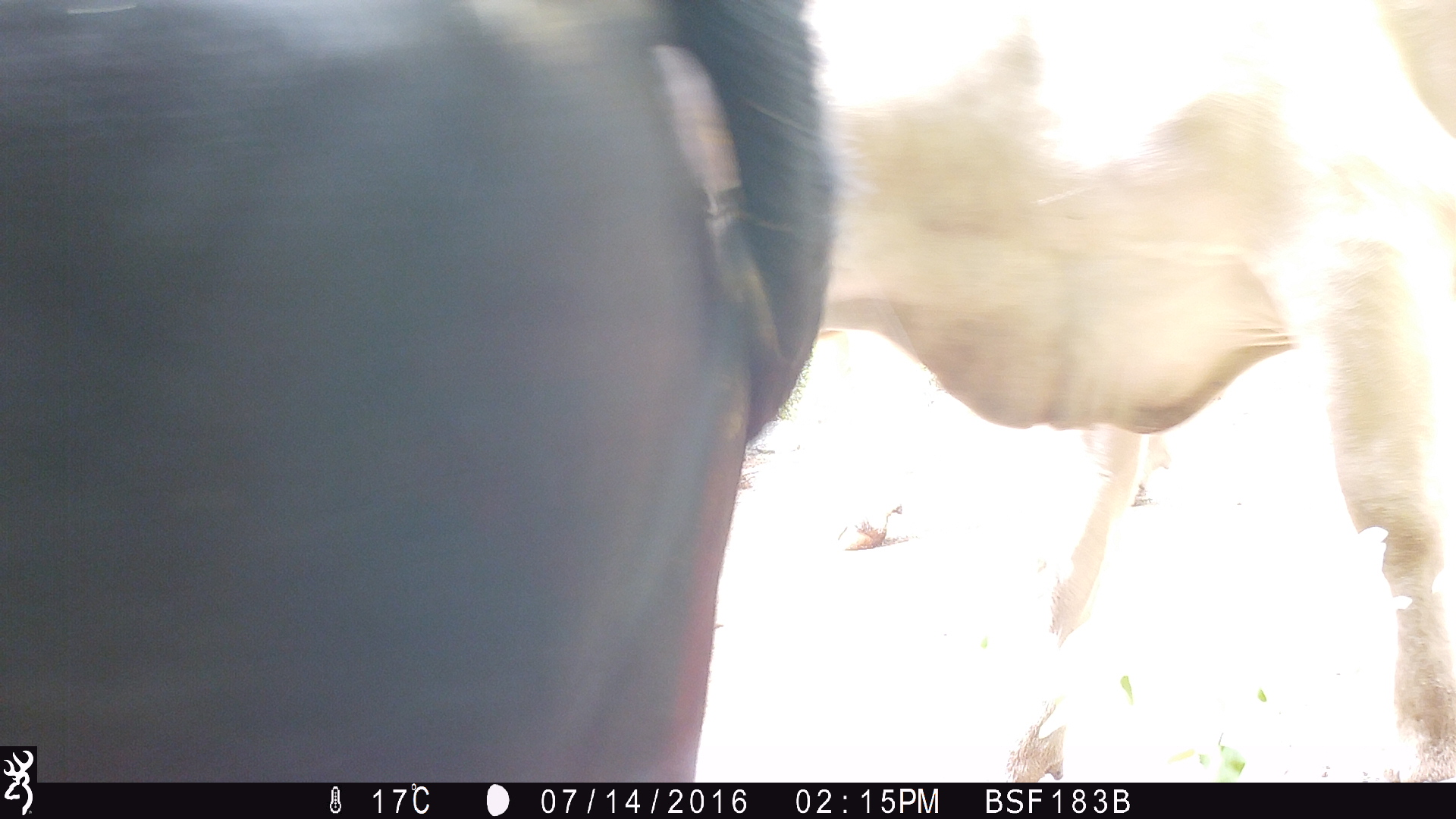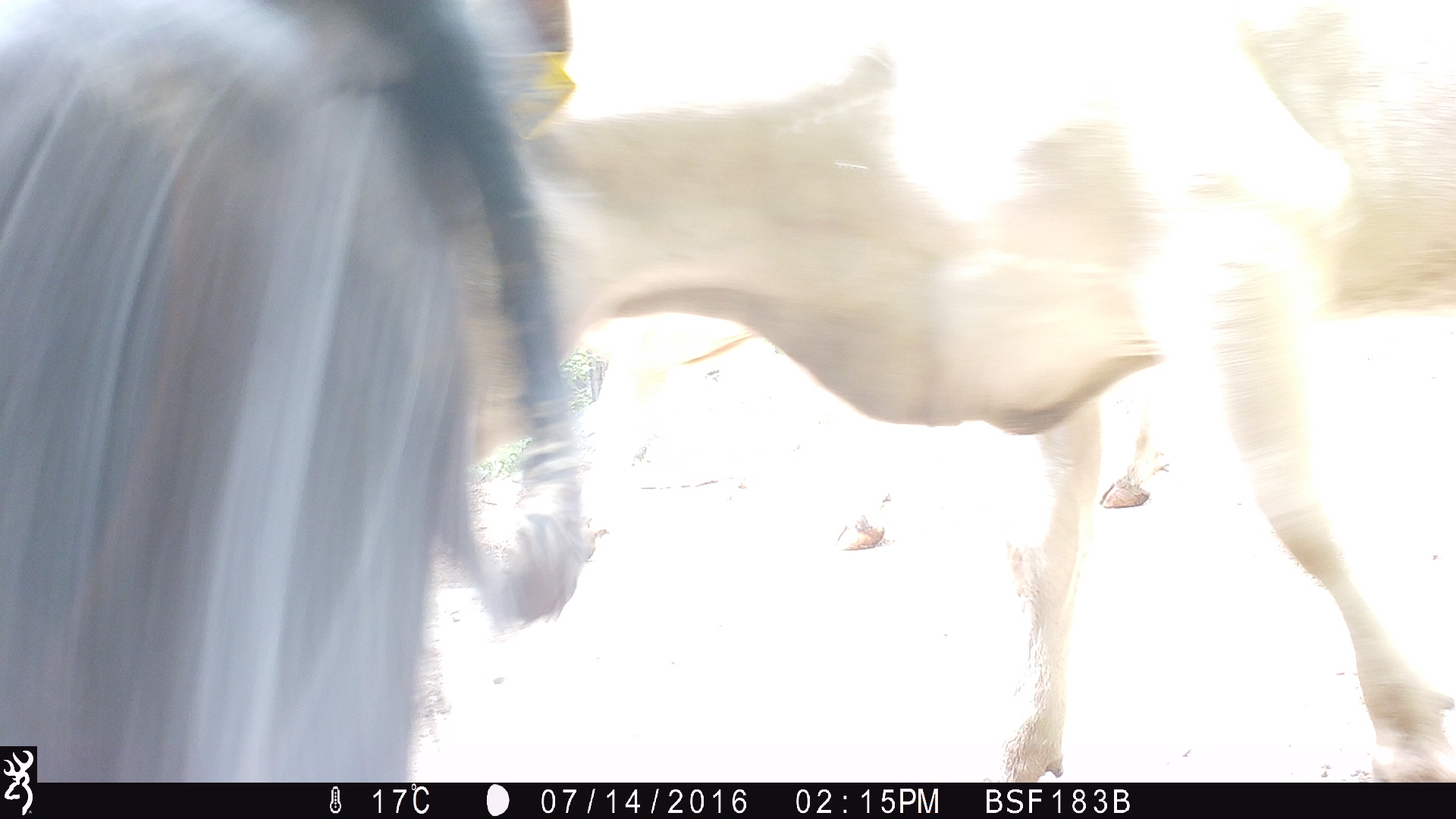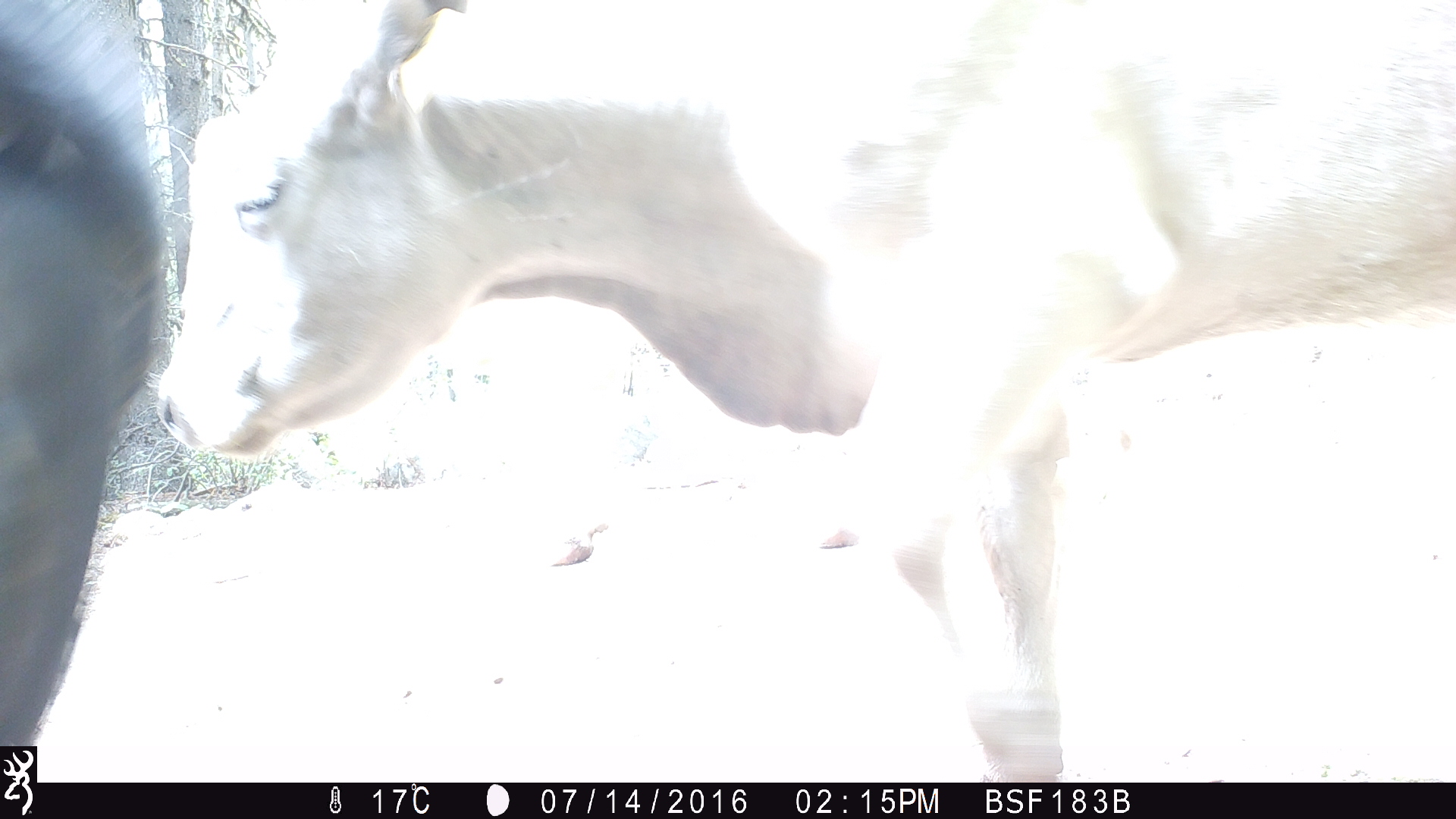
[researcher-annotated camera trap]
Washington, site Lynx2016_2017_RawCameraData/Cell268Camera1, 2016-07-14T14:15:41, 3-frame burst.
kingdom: Animalia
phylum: Chordata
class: Mammalia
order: Artiodactyla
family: Bovidae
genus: Bos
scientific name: Bos taurus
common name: domestic cattle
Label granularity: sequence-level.